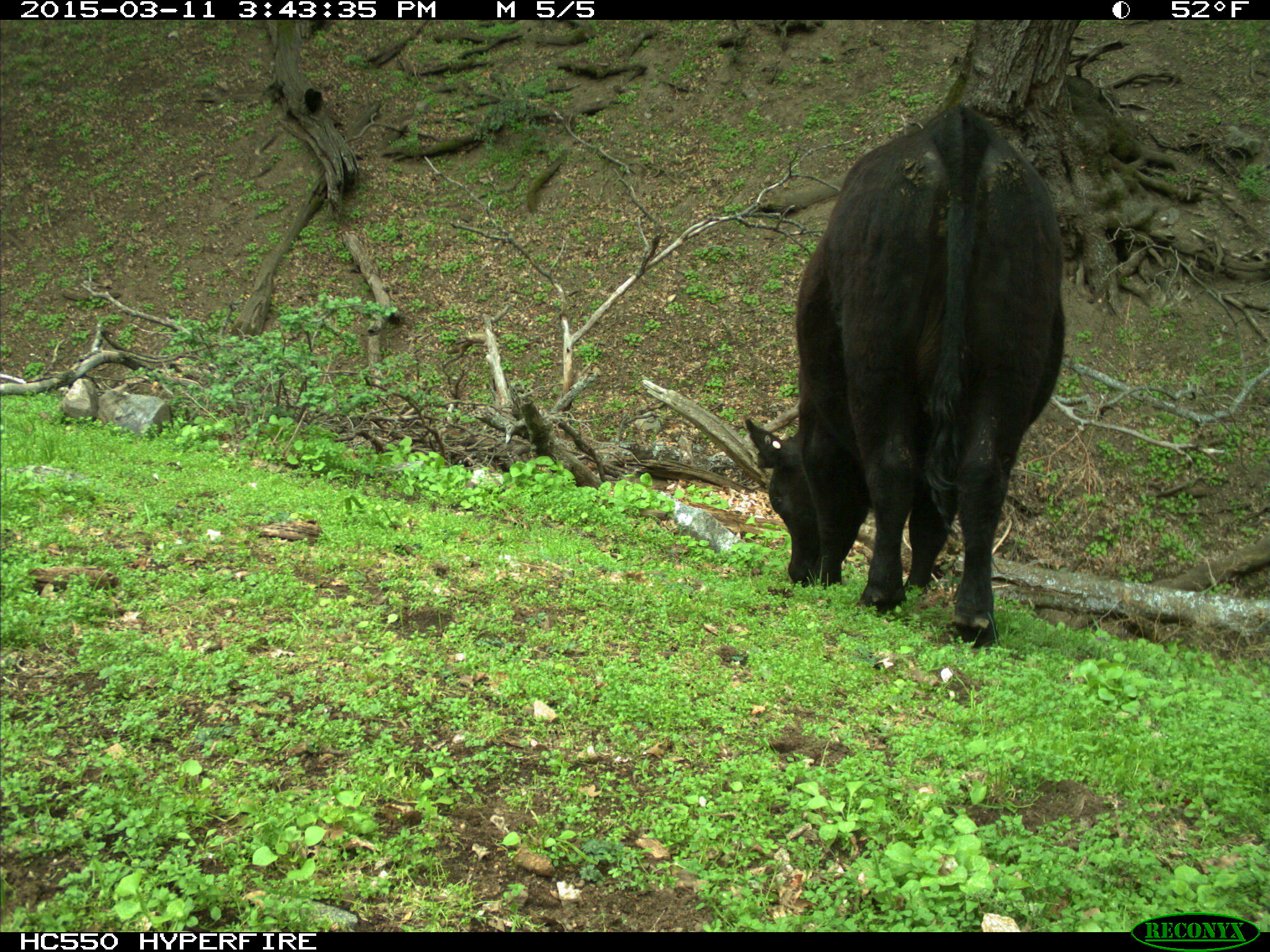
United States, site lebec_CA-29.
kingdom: Animalia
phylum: Chordata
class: Mammalia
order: Artiodactyla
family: Bovidae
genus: Bos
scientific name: Bos taurus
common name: domestic cow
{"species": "Bos taurus (domestic cow)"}